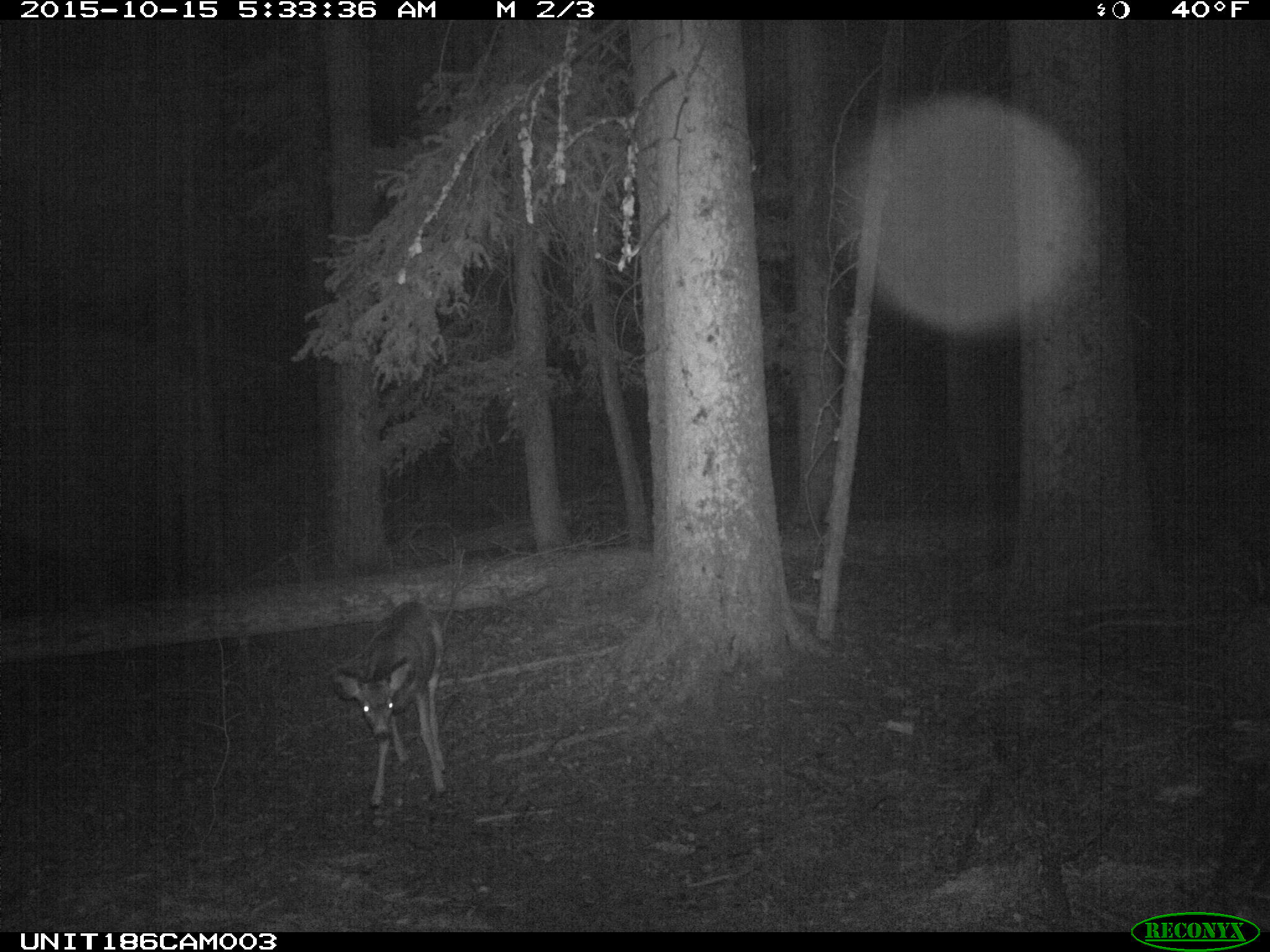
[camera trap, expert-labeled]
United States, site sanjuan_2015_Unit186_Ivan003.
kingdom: Animalia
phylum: Chordata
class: Mammalia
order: Artiodactyla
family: Cervidae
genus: Odocoileus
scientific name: Odocoileus hemionus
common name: mule deer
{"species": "Odocoileus hemionus (mule deer)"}